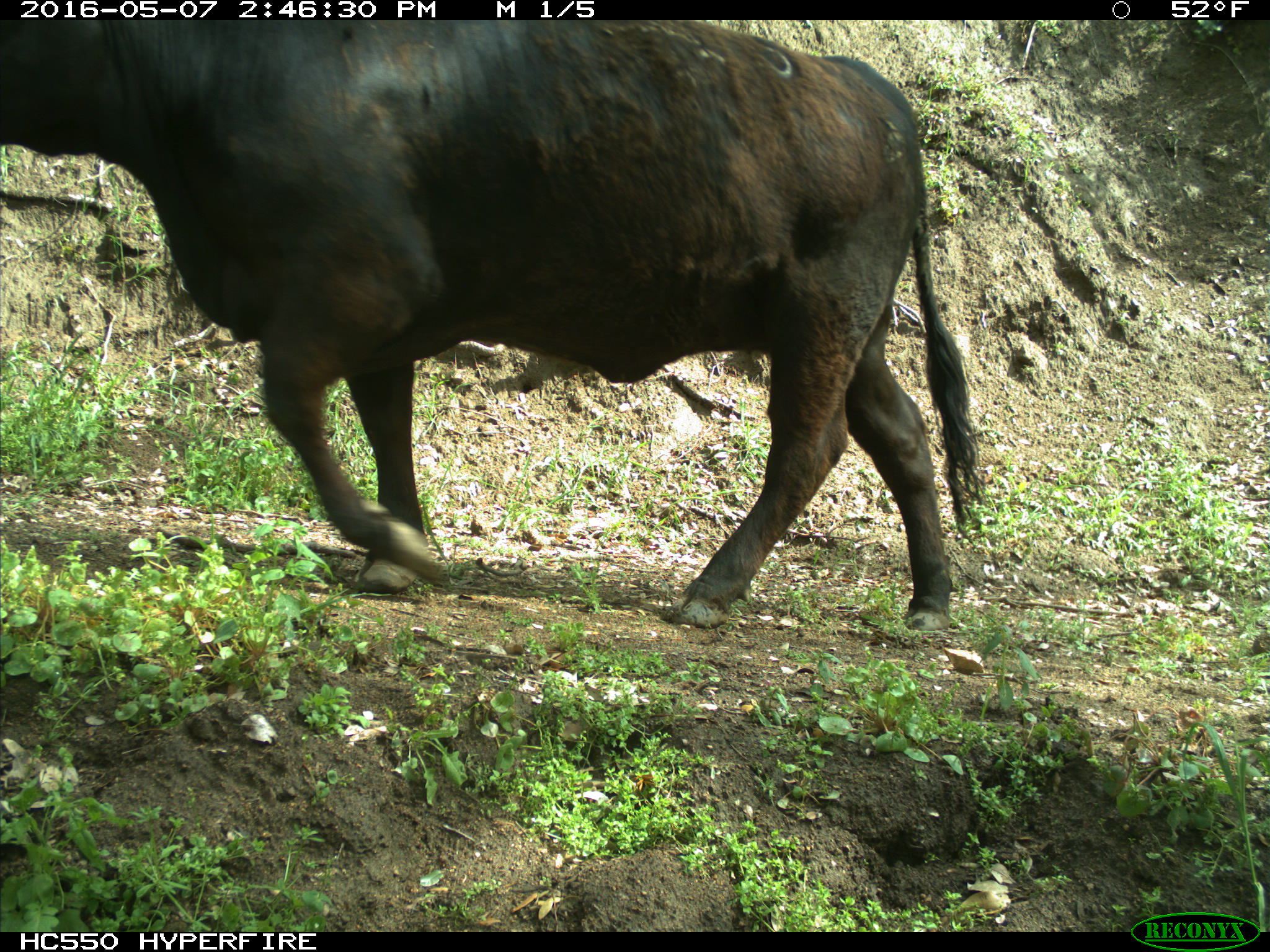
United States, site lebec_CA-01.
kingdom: Animalia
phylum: Chordata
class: Mammalia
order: Artiodactyla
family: Bovidae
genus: Bos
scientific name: Bos taurus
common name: domestic cow